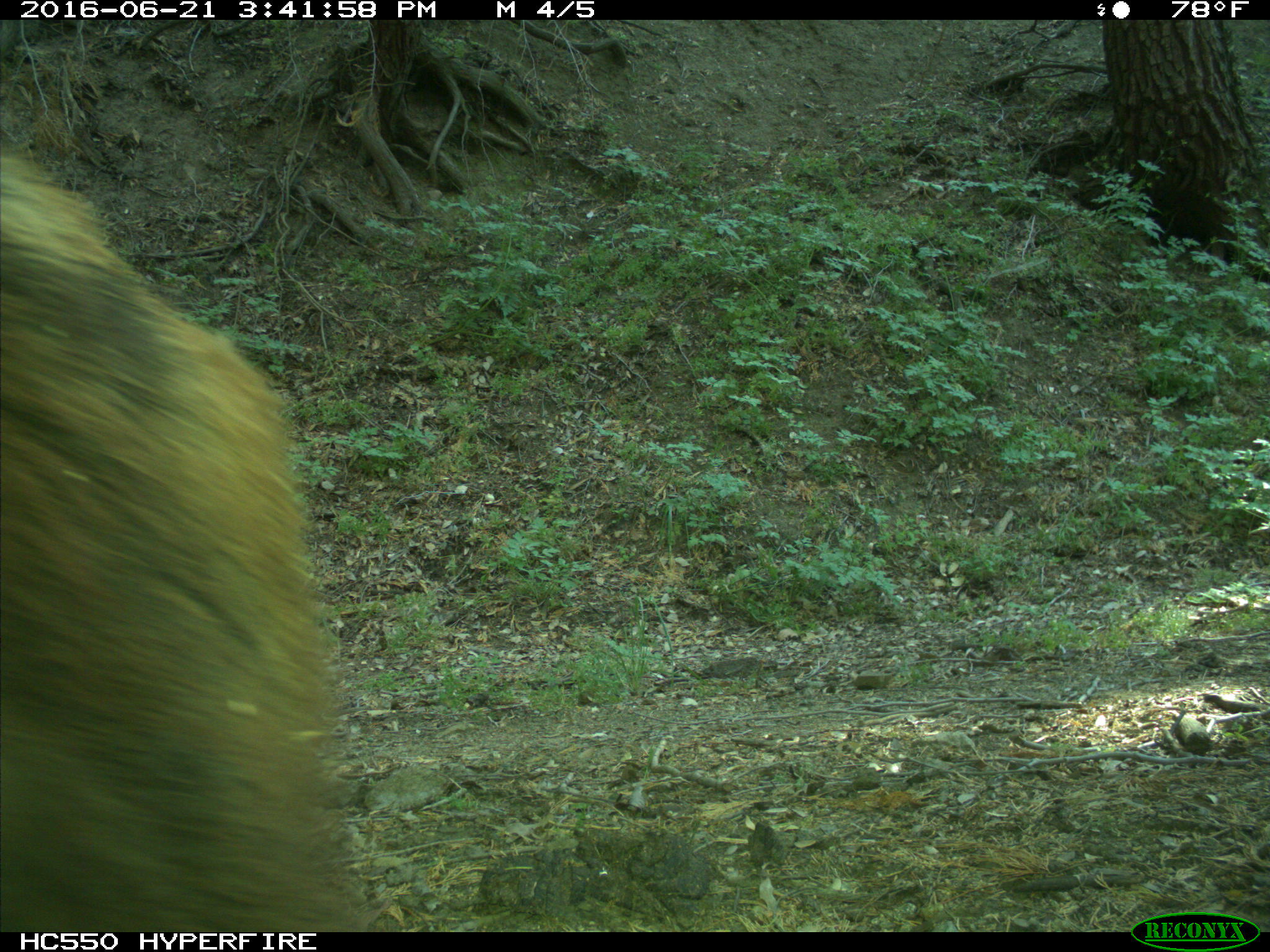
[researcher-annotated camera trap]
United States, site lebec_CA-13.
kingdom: Animalia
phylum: Chordata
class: Mammalia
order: Carnivora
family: Ursidae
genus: Ursus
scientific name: Ursus americanus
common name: american black bear